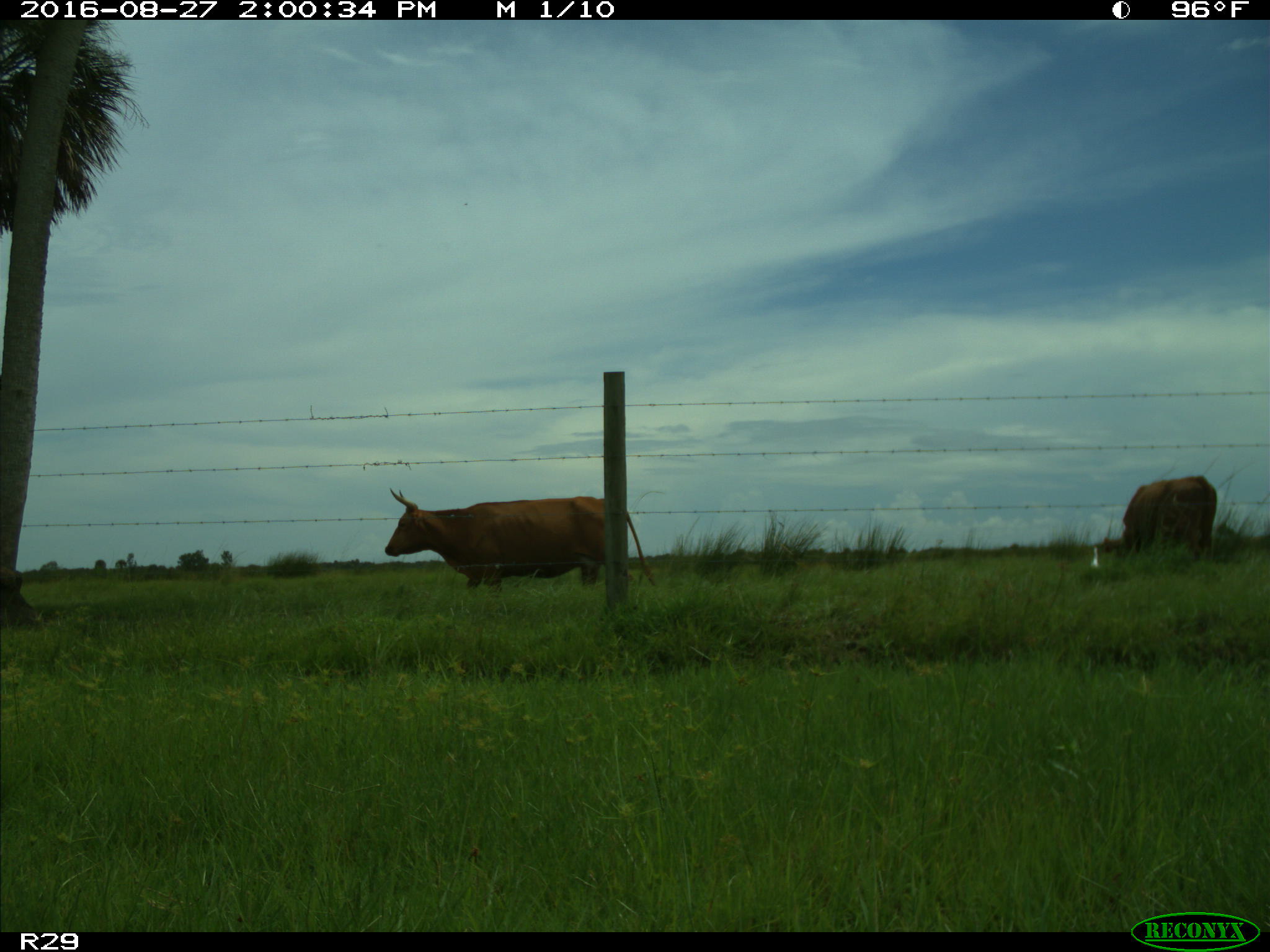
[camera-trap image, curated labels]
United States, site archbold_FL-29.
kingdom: Animalia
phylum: Chordata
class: Mammalia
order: Artiodactyla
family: Bovidae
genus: Bos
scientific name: Bos taurus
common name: domestic cow